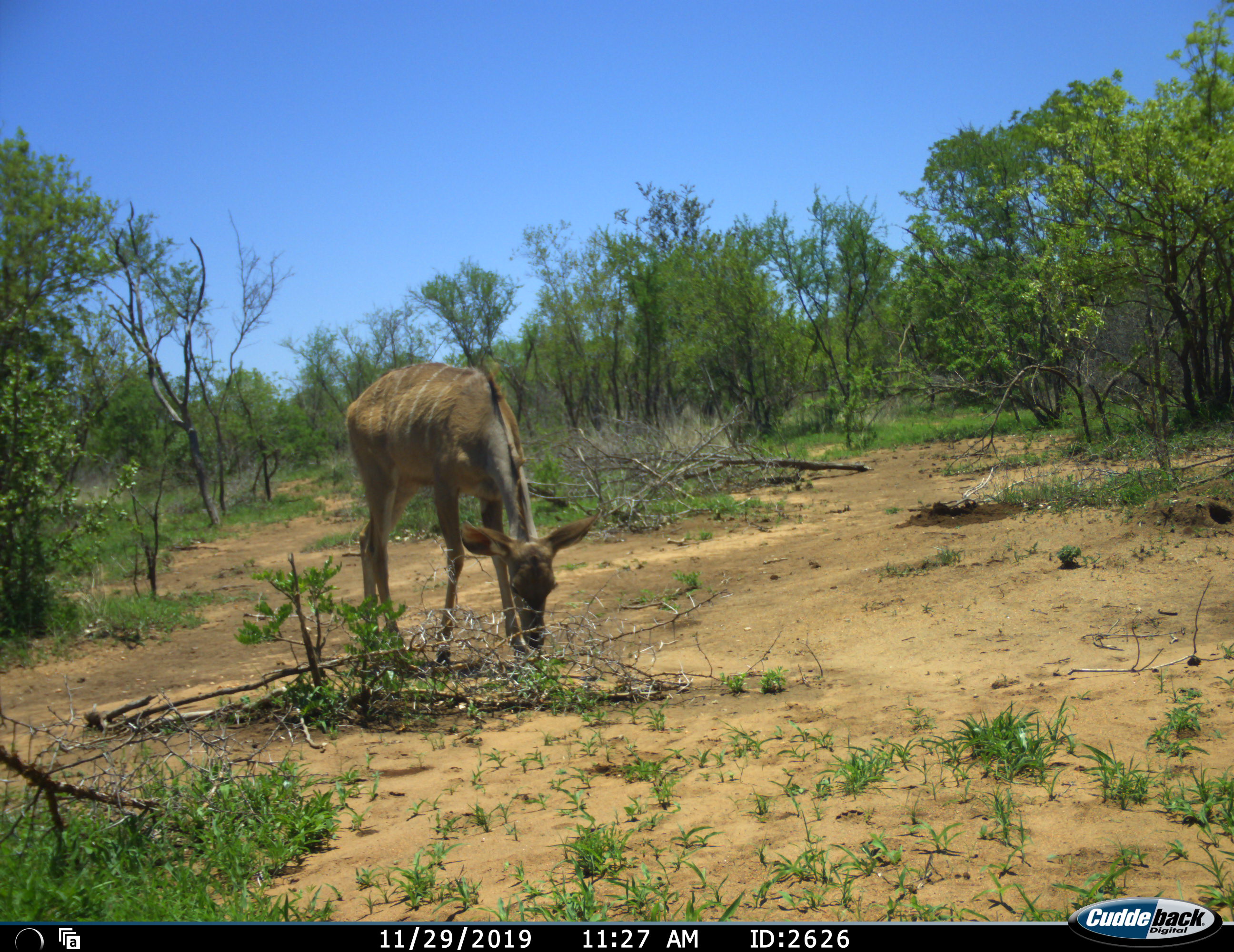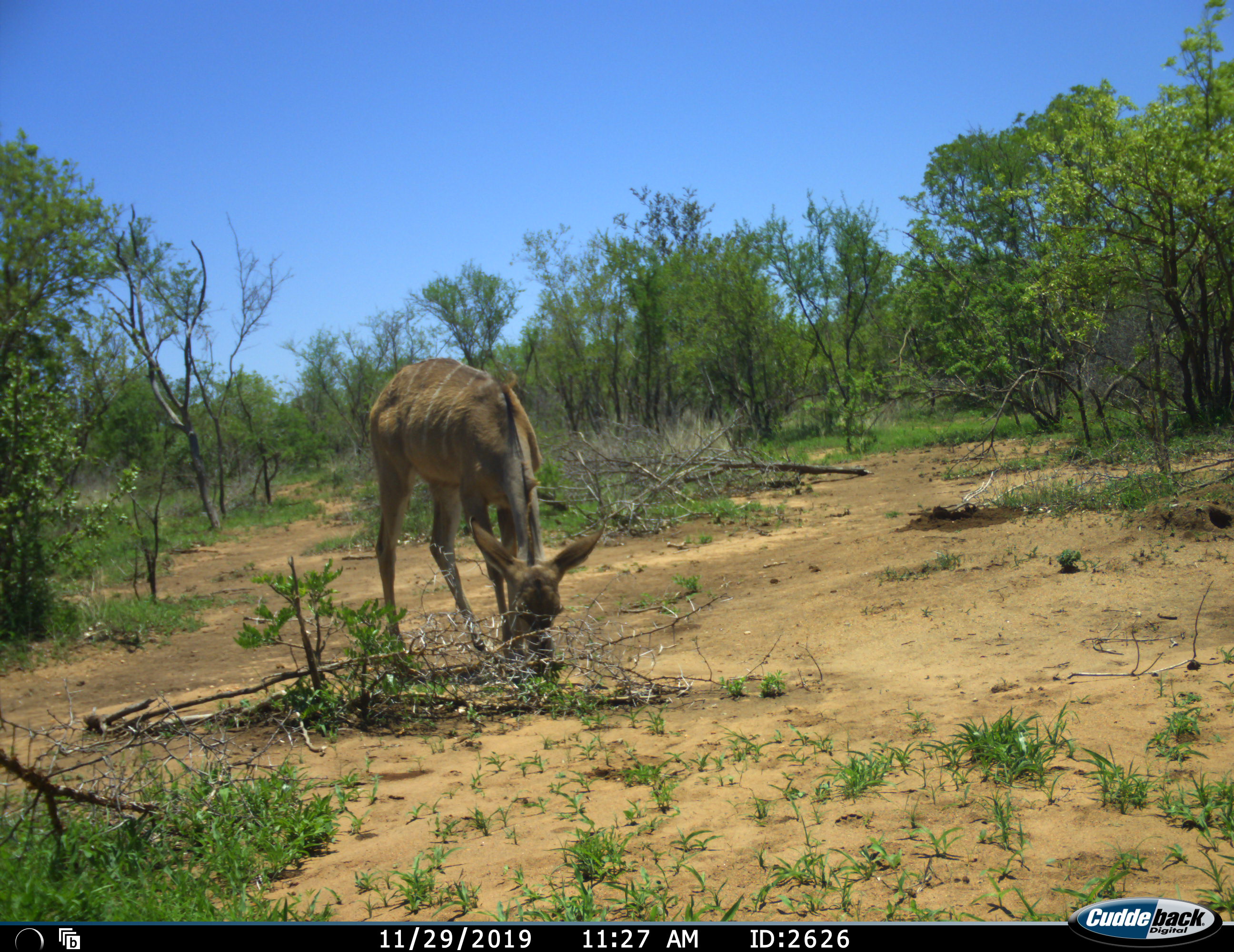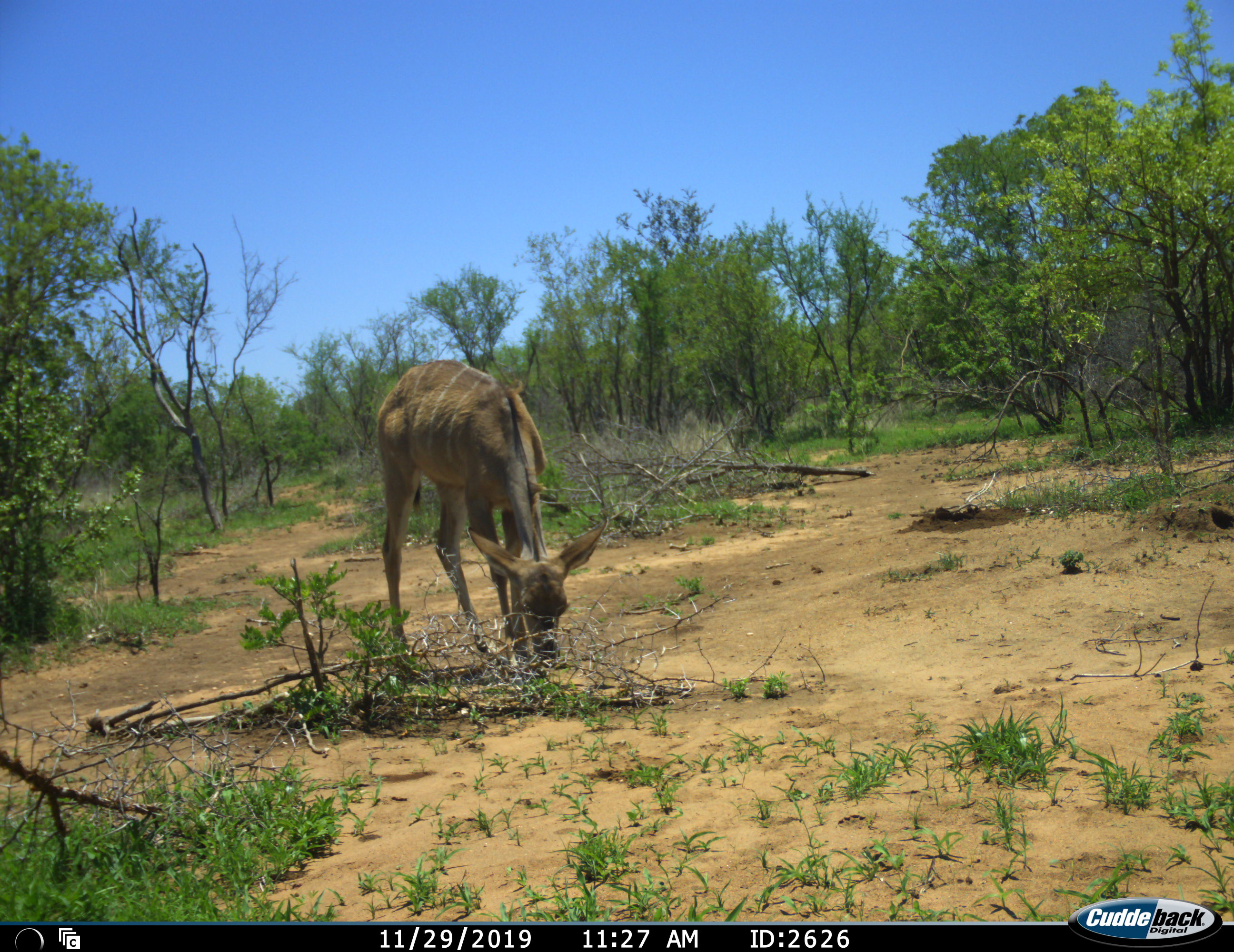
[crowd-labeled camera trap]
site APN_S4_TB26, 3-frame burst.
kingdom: Animalia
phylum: Chordata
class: Mammalia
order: Artiodactyla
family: Bovidae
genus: Tragelaphus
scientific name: Tragelaphus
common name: kudu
Kudu (Tragelaphus), count 1. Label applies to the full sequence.